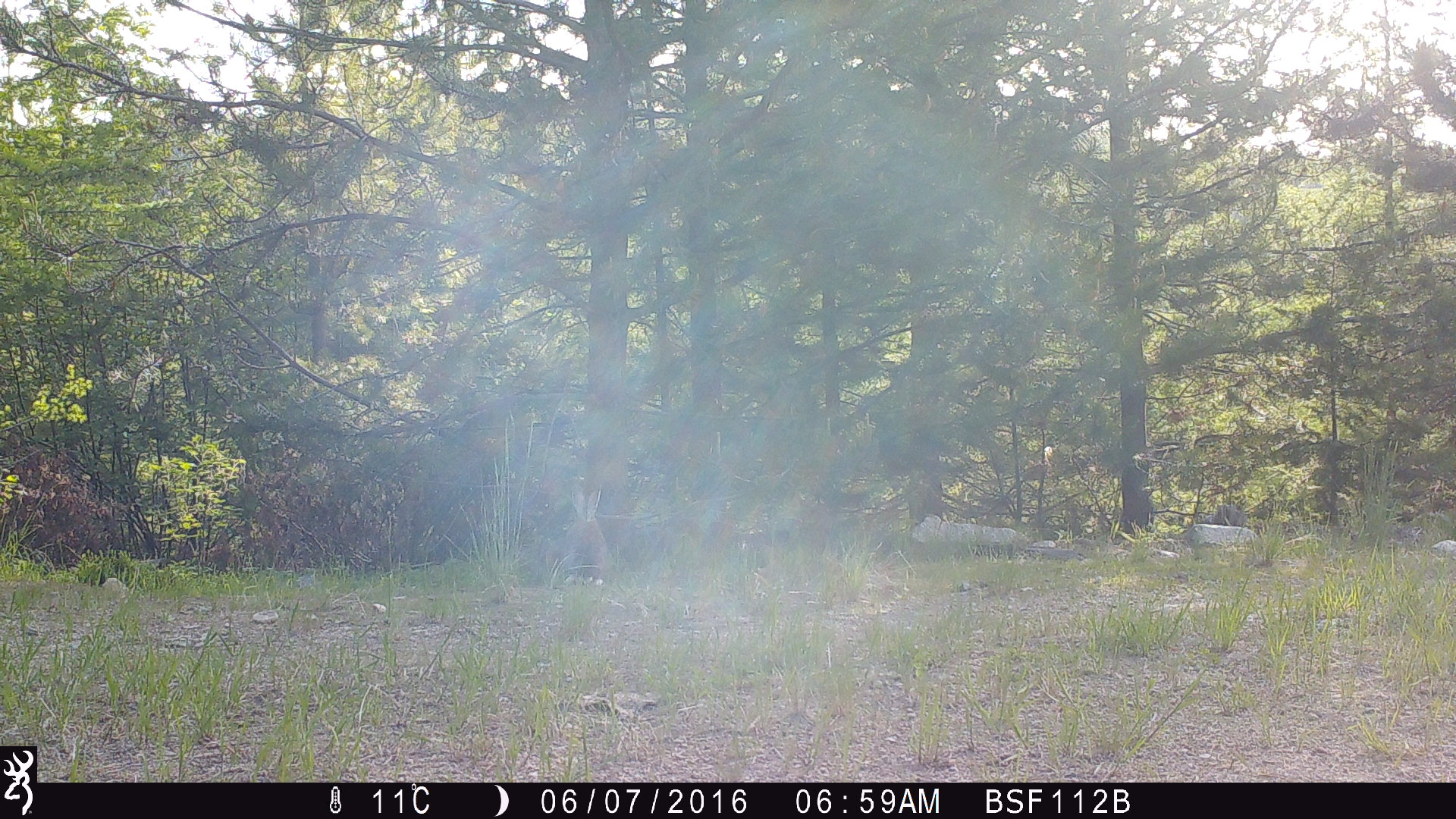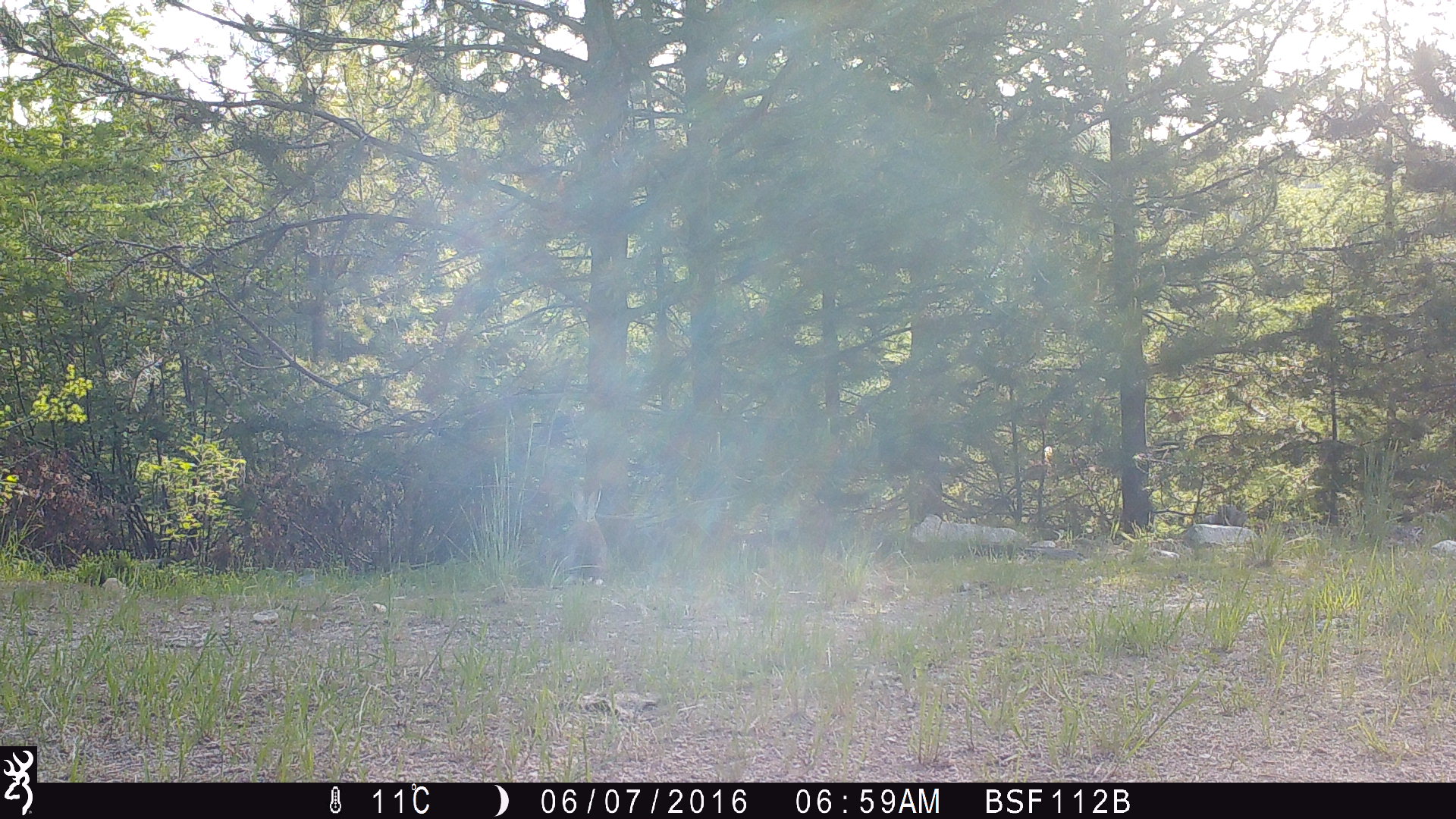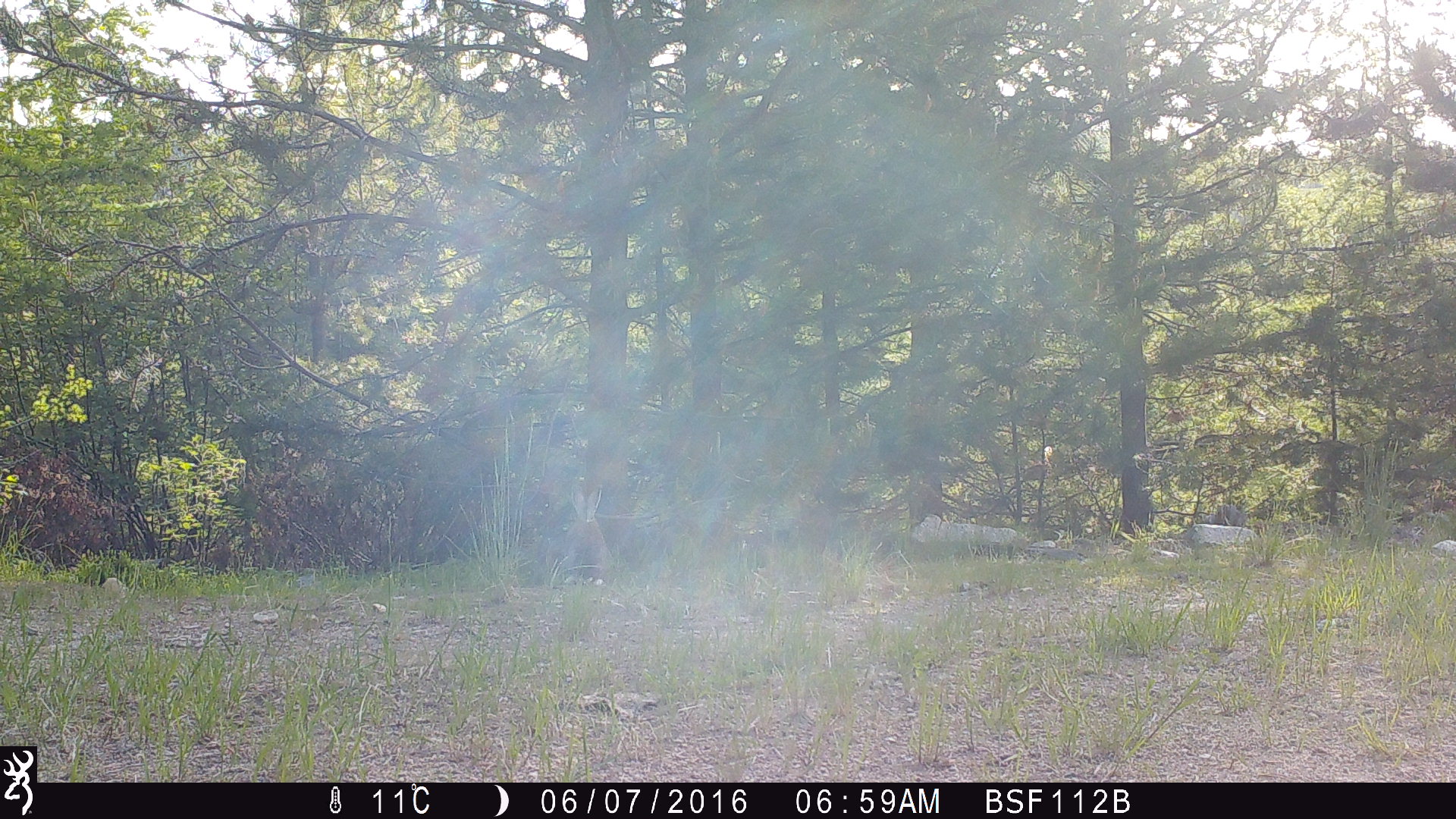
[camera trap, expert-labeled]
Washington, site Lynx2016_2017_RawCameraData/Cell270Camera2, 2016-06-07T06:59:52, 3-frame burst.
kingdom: Animalia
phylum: Chordata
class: Mammalia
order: Lagomorpha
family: Leporidae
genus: Lepus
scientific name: Lepus americanus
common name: snowshoe hare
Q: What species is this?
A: Lepus americanus (snowshoe hare).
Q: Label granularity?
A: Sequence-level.